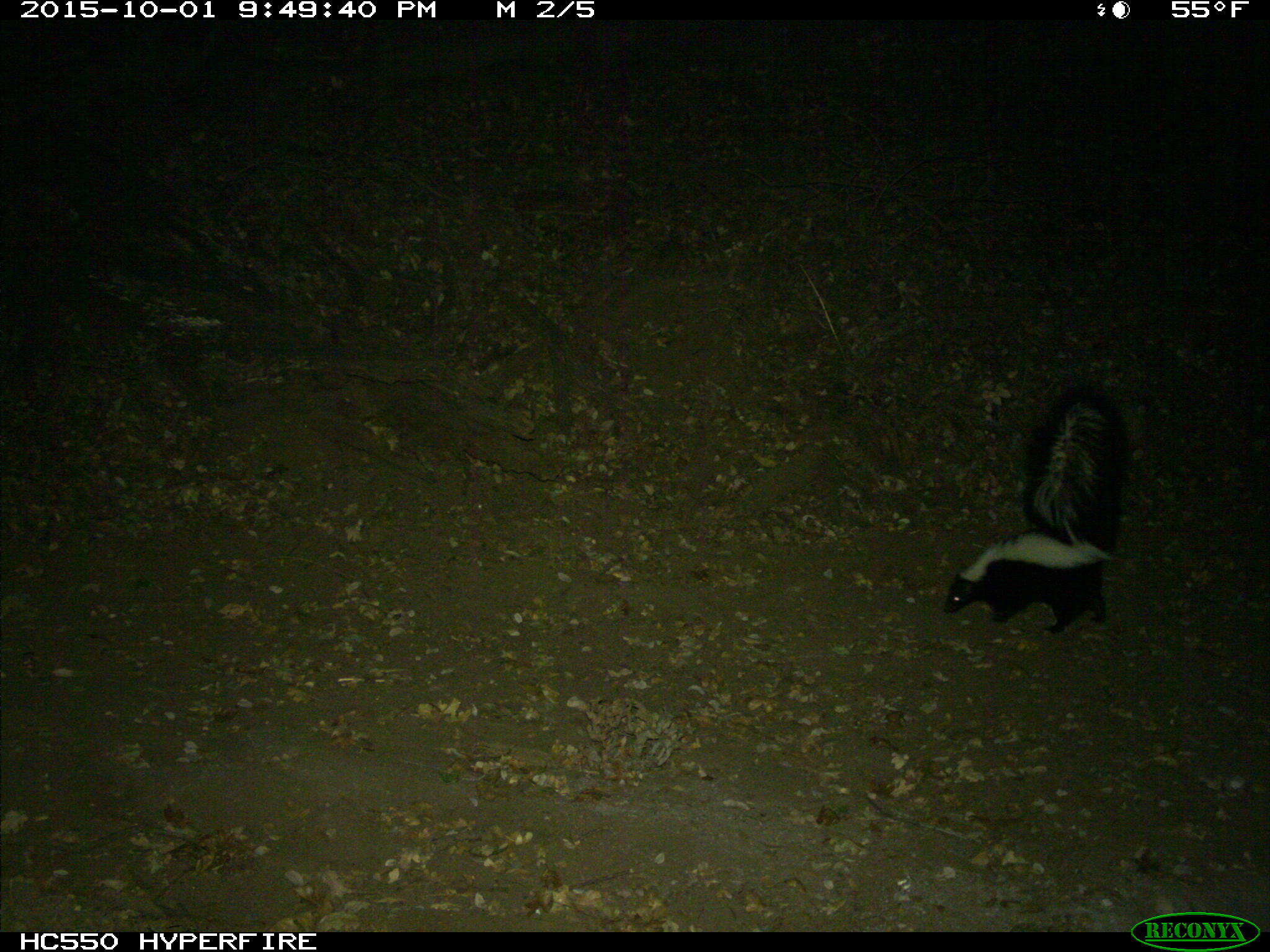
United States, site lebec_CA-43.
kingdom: Animalia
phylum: Chordata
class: Mammalia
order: Carnivora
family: Mephitidae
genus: Mephitis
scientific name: Mephitis mephitis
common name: striped skunk